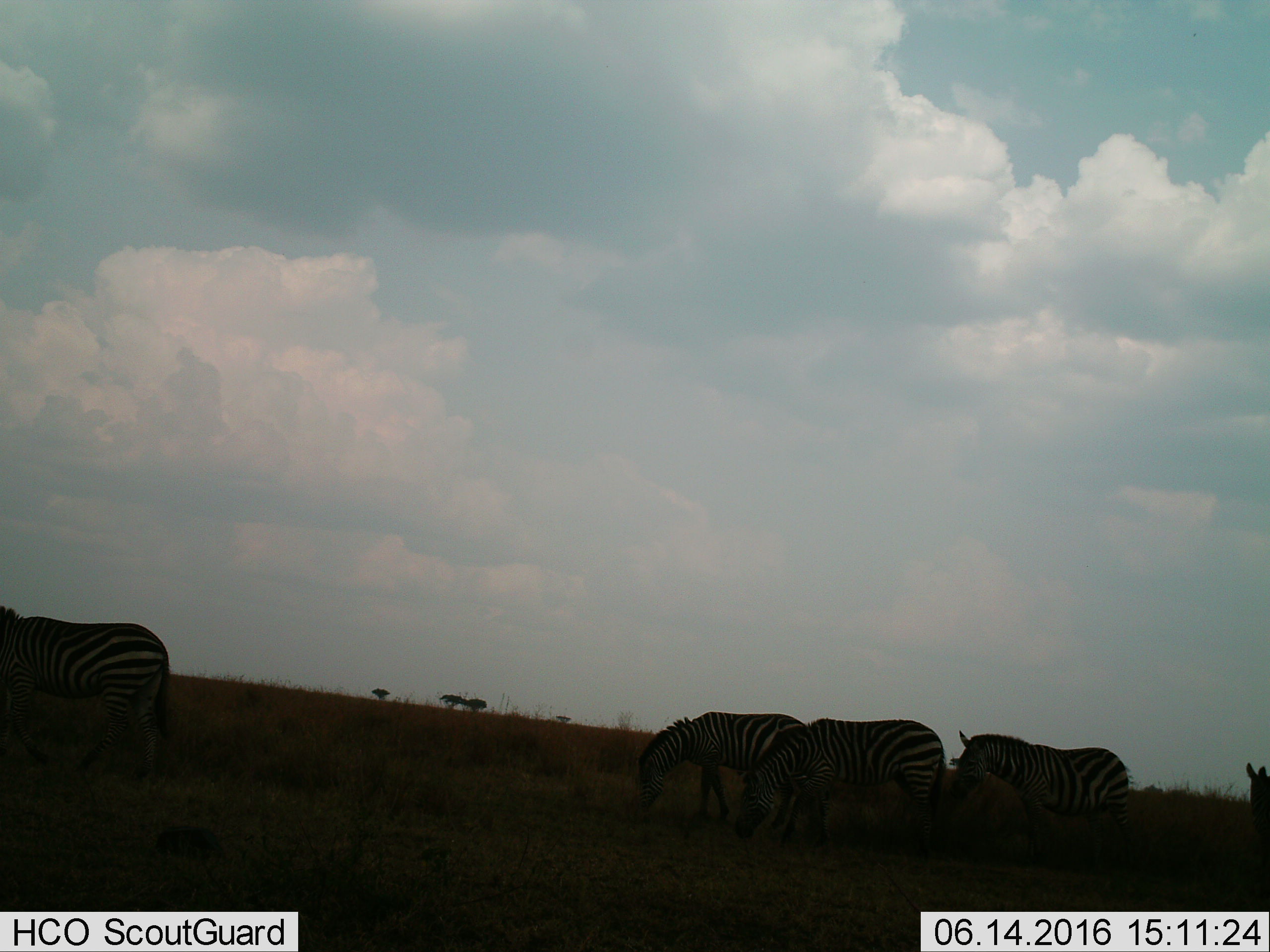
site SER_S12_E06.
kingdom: Animalia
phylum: Chordata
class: Mammalia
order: Perissodactyla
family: Equidae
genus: Equus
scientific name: Equus quagga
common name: plains zebra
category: zebraplains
Zebraplains (plains zebra) (Equus quagga), count 5. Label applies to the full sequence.